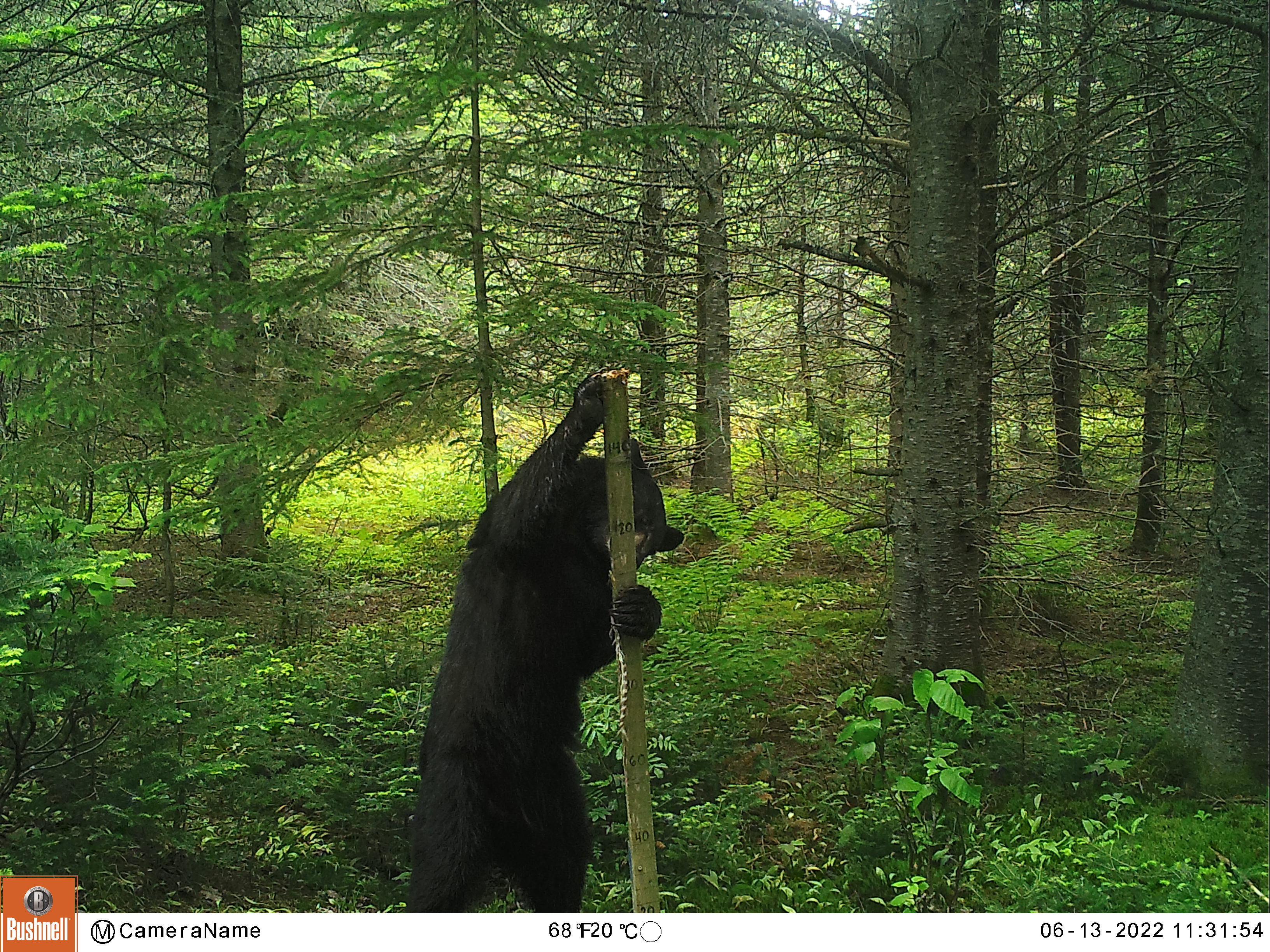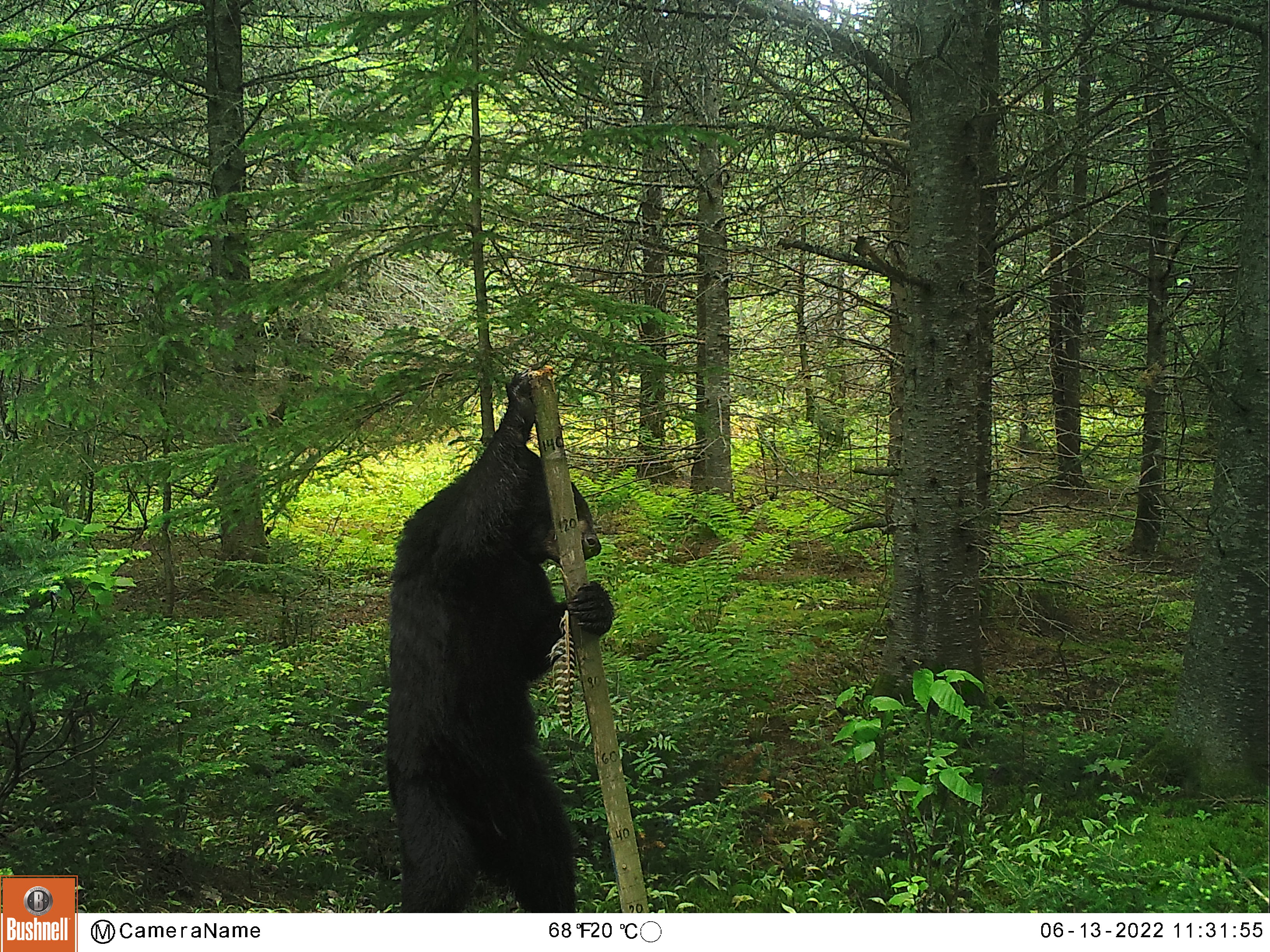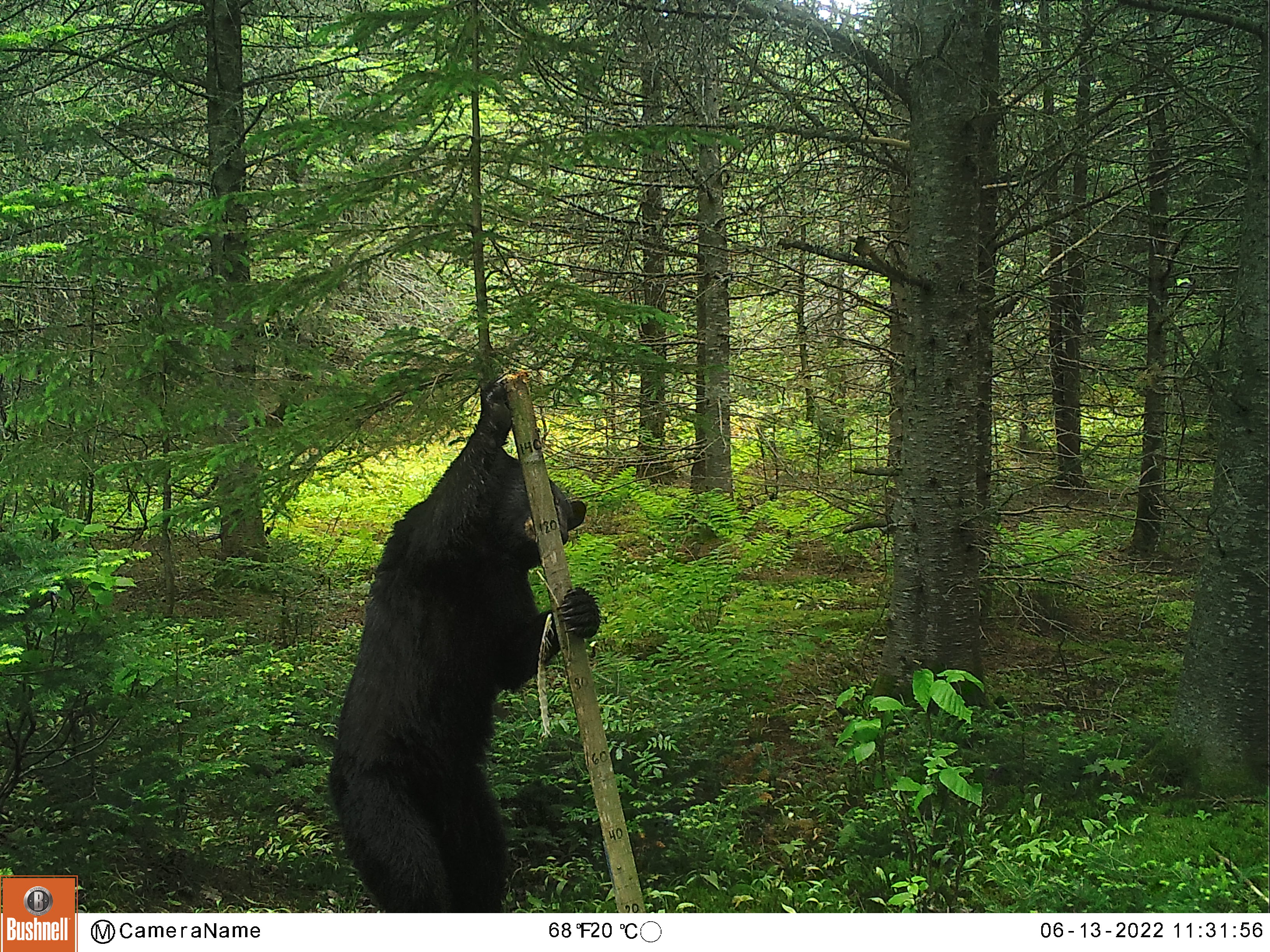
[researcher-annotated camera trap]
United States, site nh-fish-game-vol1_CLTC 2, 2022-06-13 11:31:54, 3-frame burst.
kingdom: Animalia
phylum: Chordata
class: Mammalia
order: Carnivora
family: Ursidae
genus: Ursus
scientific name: Ursus americanus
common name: black bear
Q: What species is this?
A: Black bear (Ursus americanus).